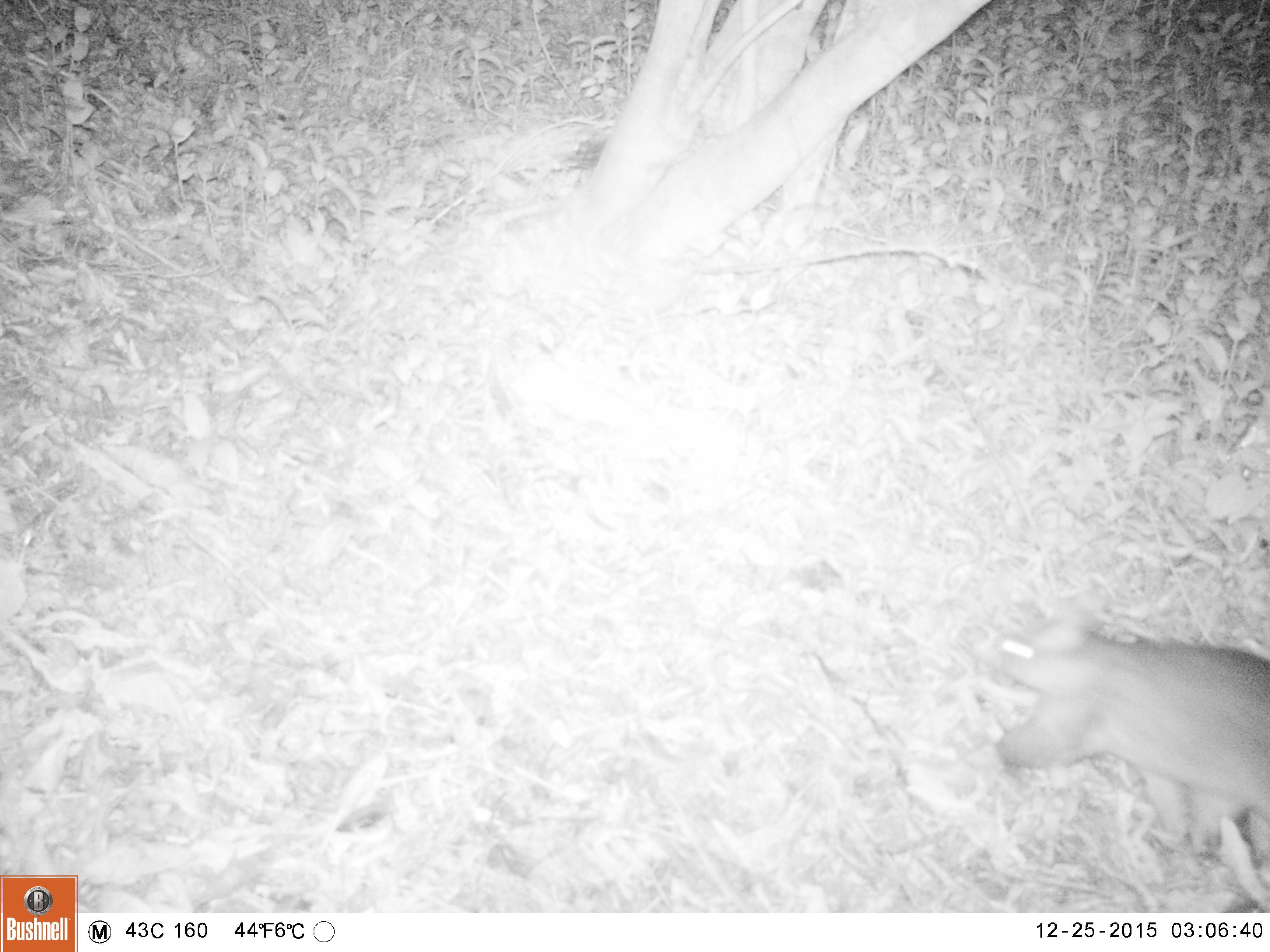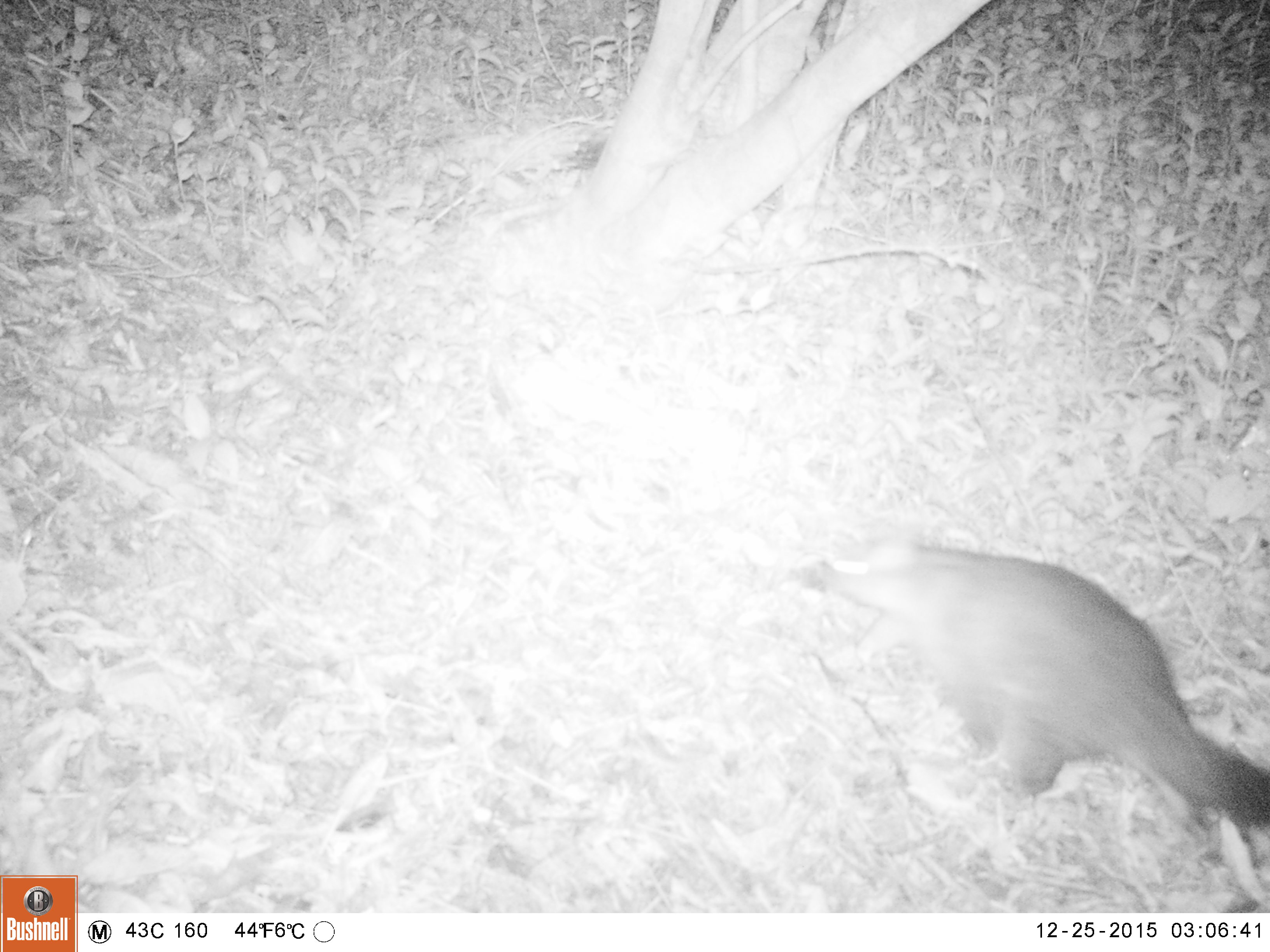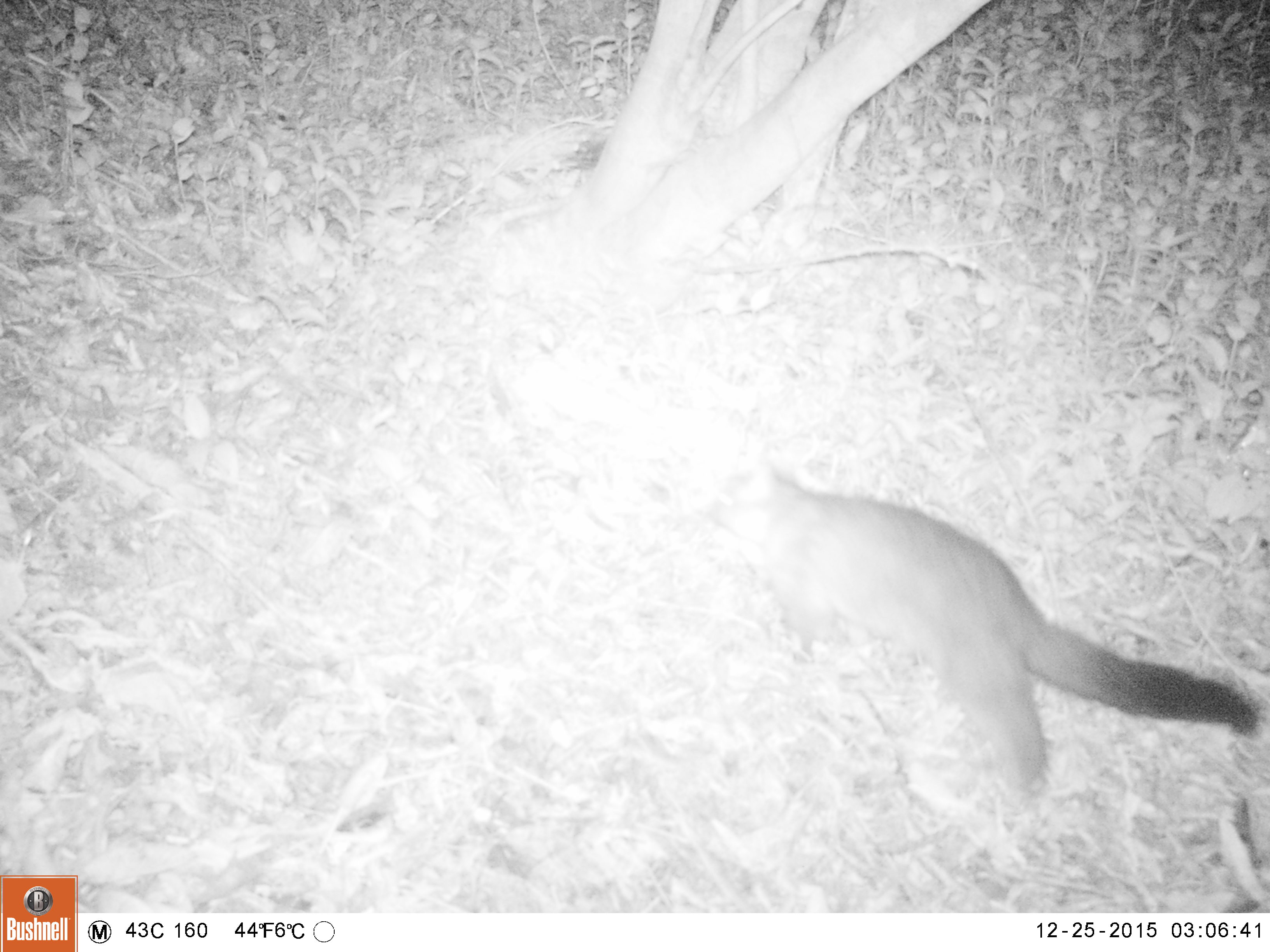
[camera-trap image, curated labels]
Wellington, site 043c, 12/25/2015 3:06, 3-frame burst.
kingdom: Animalia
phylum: Chordata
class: Mammalia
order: Didelphimorphia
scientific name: Didelphimorphia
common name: possum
Possum (Didelphimorphia).